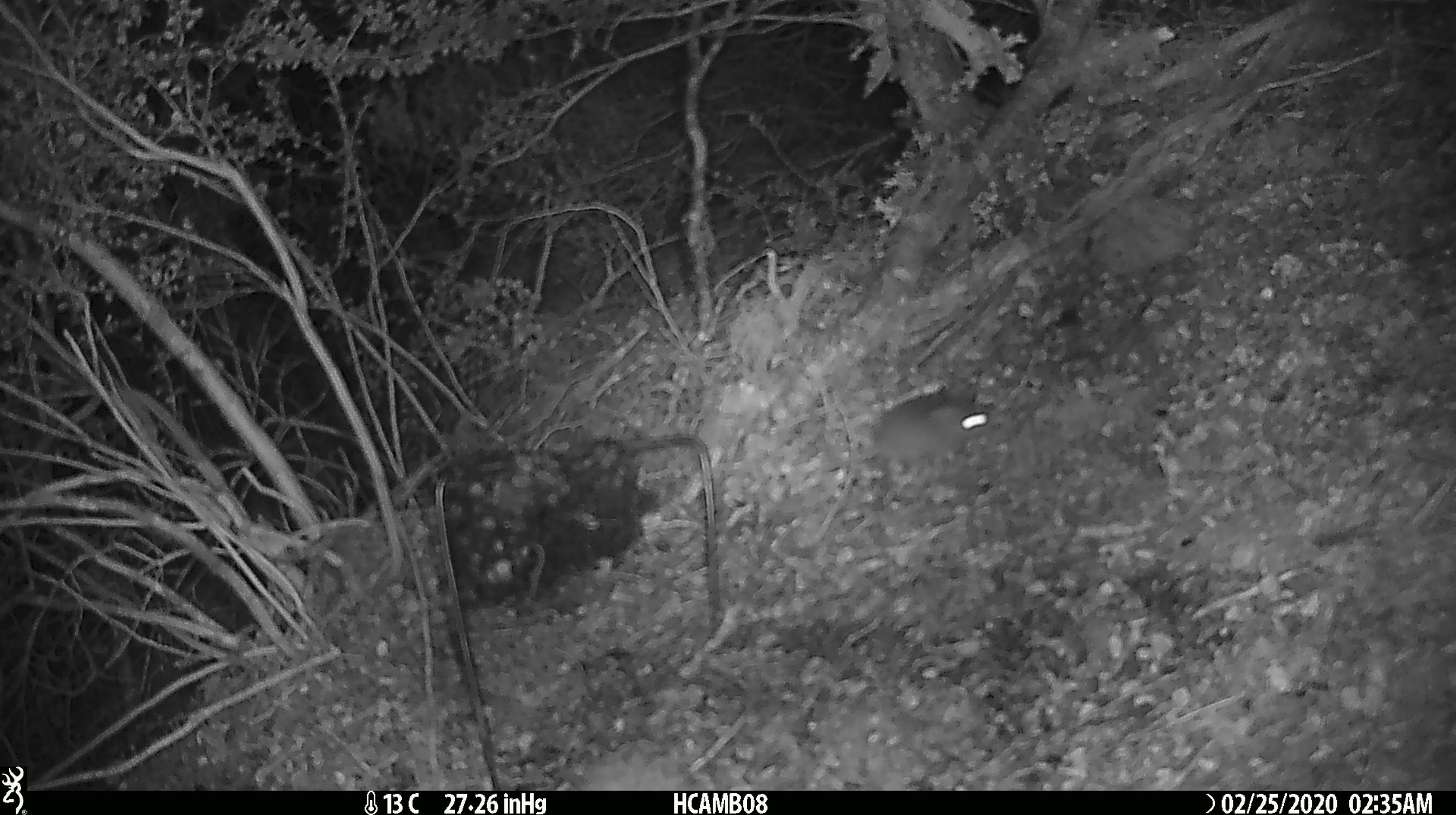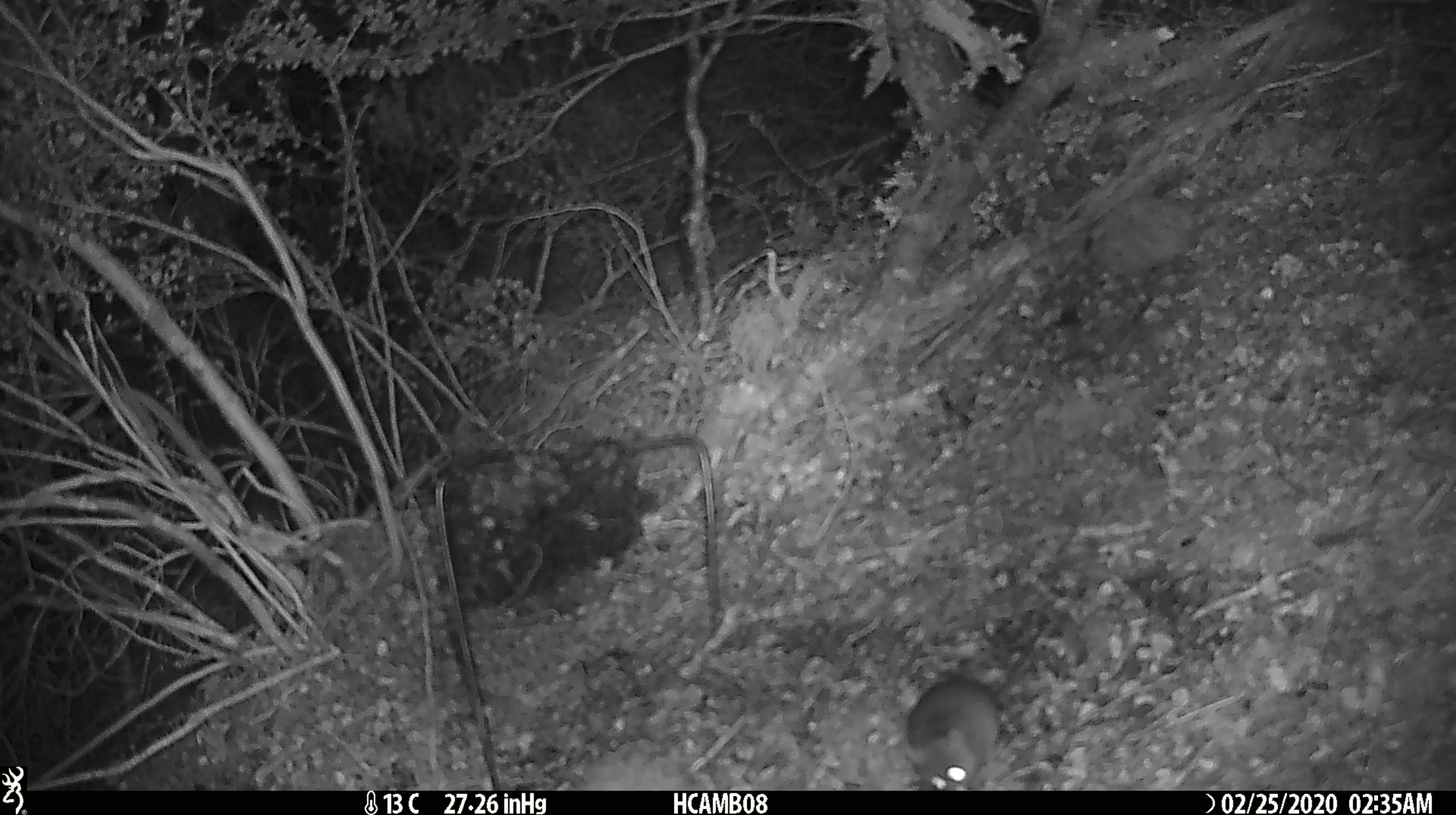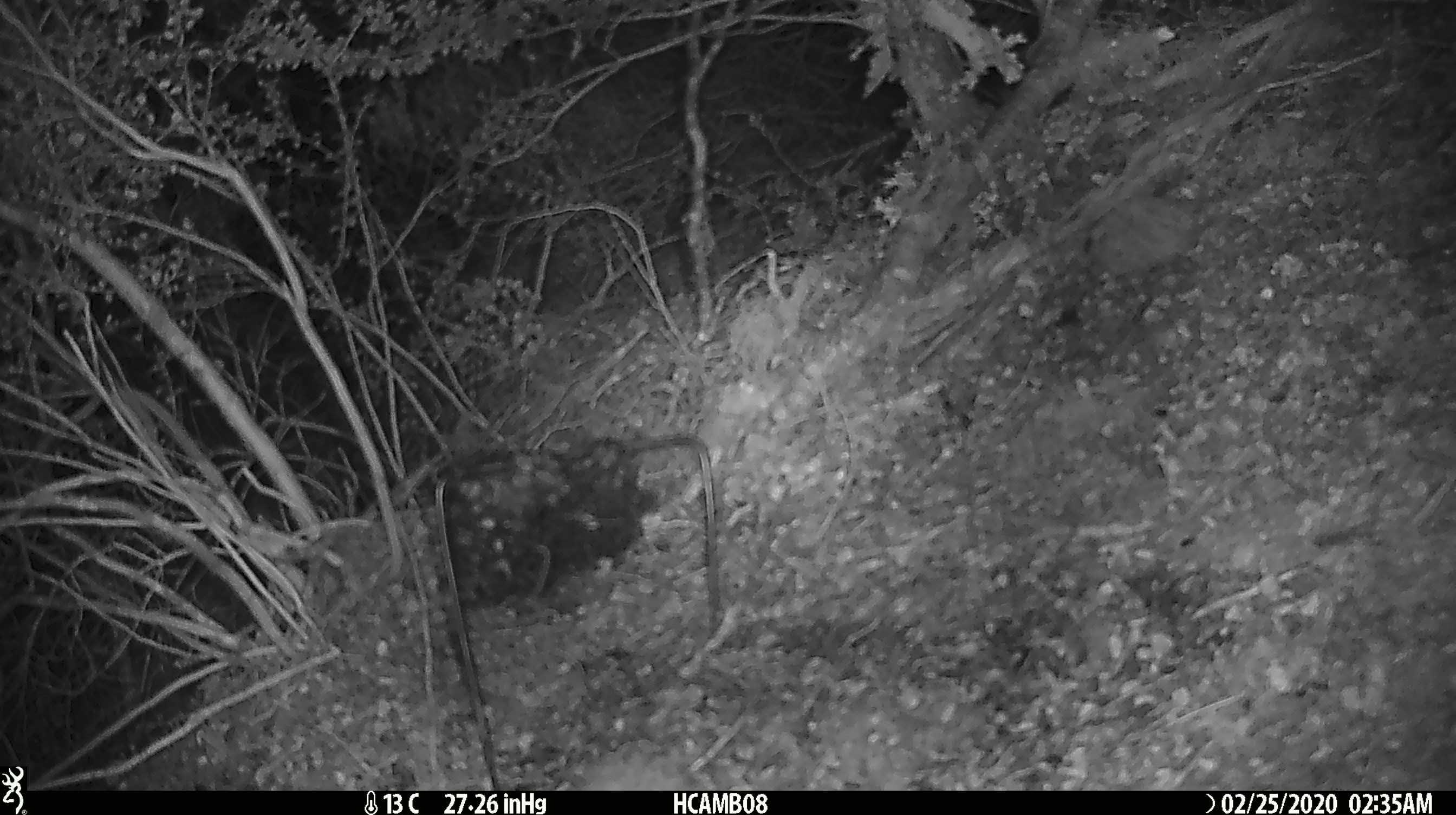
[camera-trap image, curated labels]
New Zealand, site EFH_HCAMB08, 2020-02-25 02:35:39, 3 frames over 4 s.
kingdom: Animalia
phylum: Chordata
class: Mammalia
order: Rodentia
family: Muridae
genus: Mus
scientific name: Mus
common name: mouse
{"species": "mouse (Mus)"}